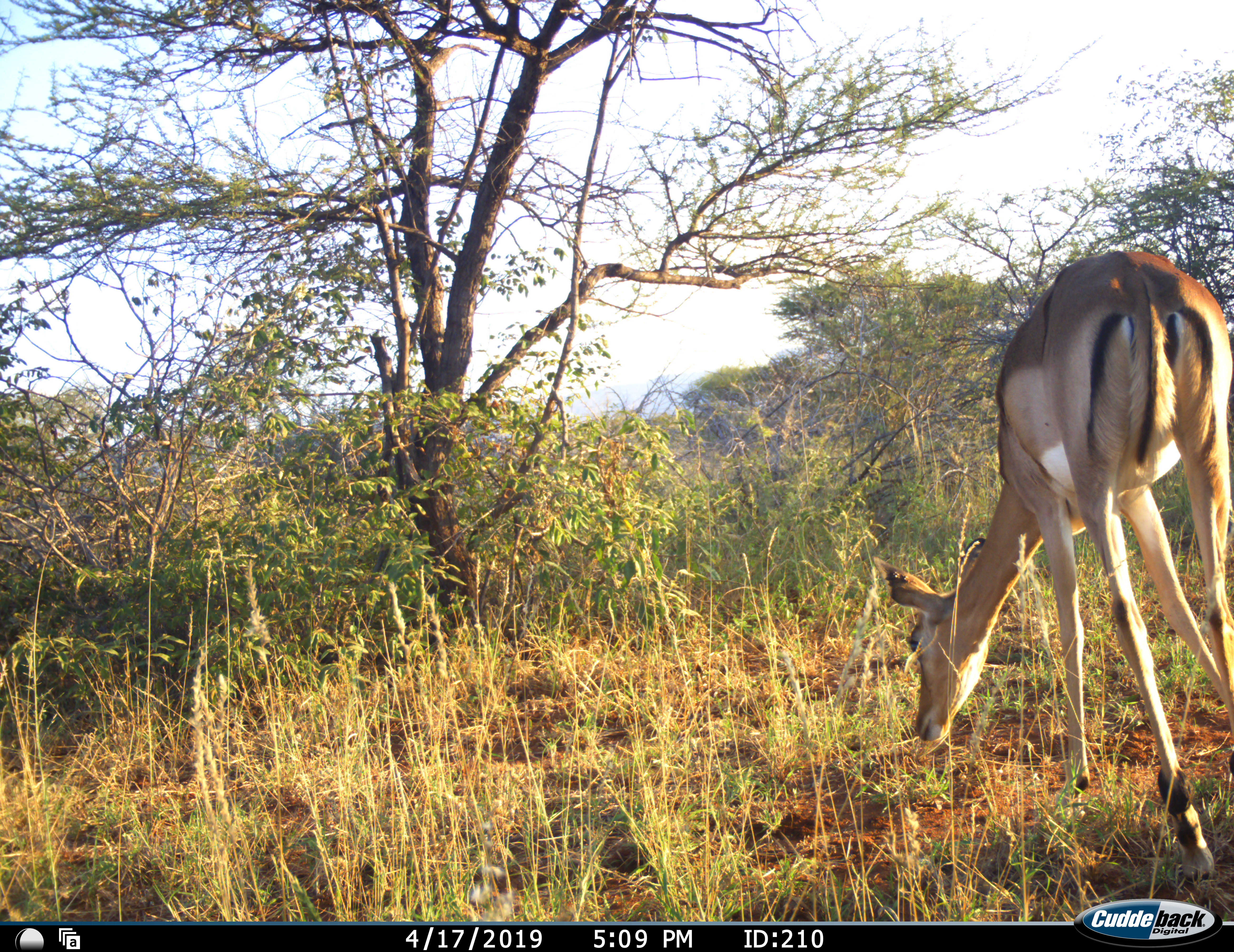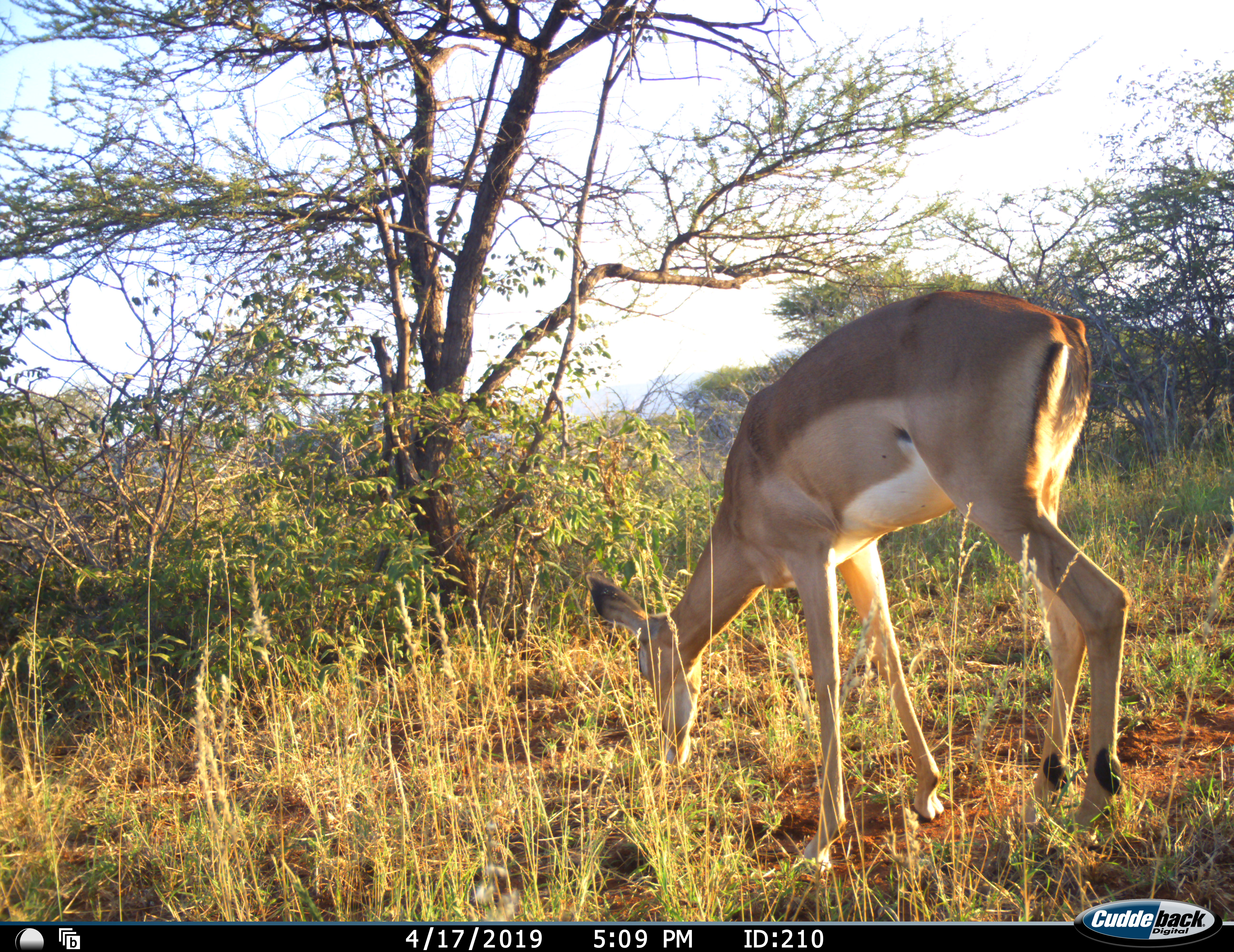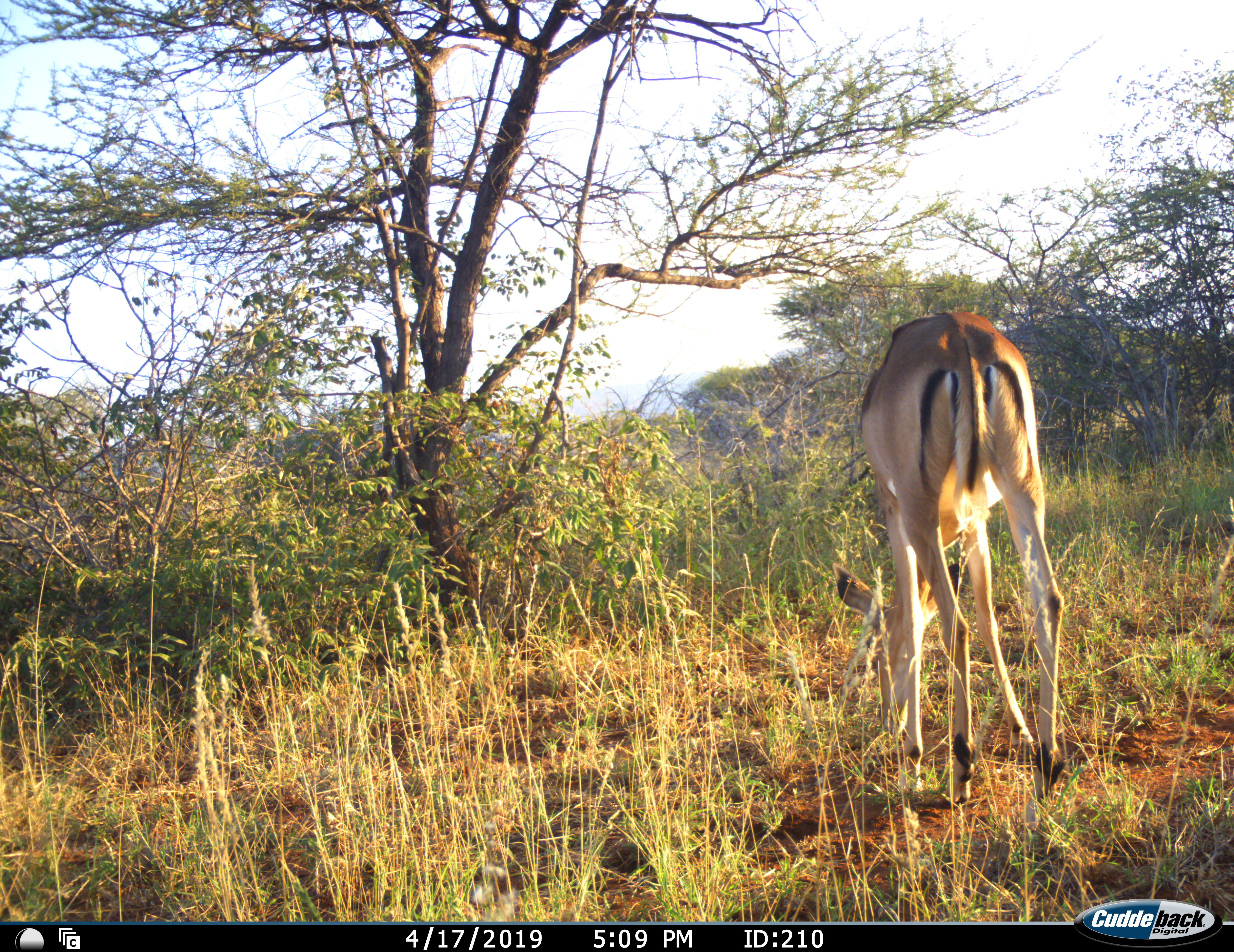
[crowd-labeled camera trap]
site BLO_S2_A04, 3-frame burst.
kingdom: Animalia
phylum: Chordata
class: Mammalia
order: Artiodactyla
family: Bovidae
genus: Aepyceros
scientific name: Aepyceros melampus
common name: impala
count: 1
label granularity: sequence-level